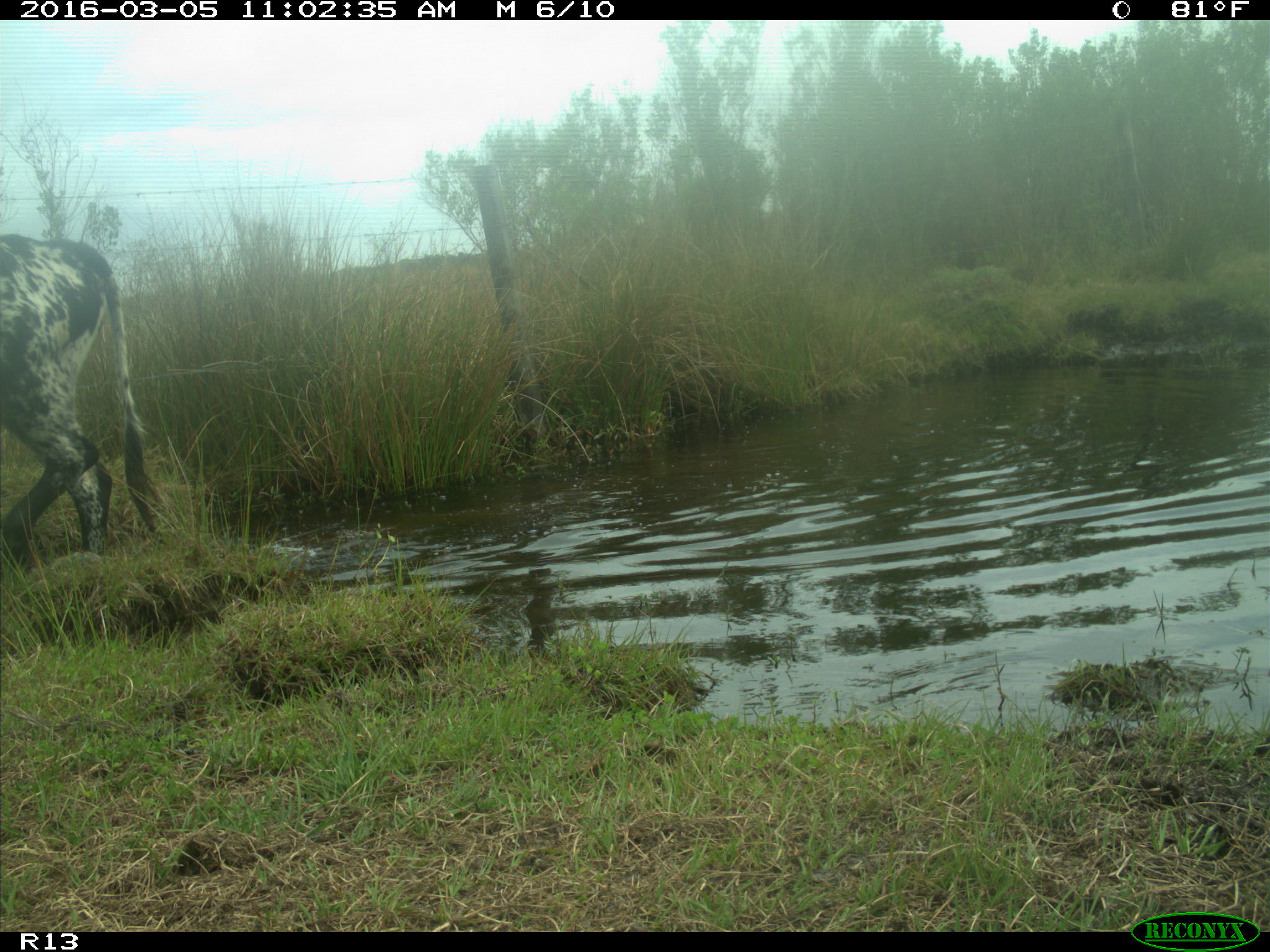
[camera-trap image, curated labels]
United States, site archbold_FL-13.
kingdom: Animalia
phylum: Chordata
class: Mammalia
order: Artiodactyla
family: Bovidae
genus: Bos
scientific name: Bos taurus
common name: domestic cow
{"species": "Bos taurus (domestic cow)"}